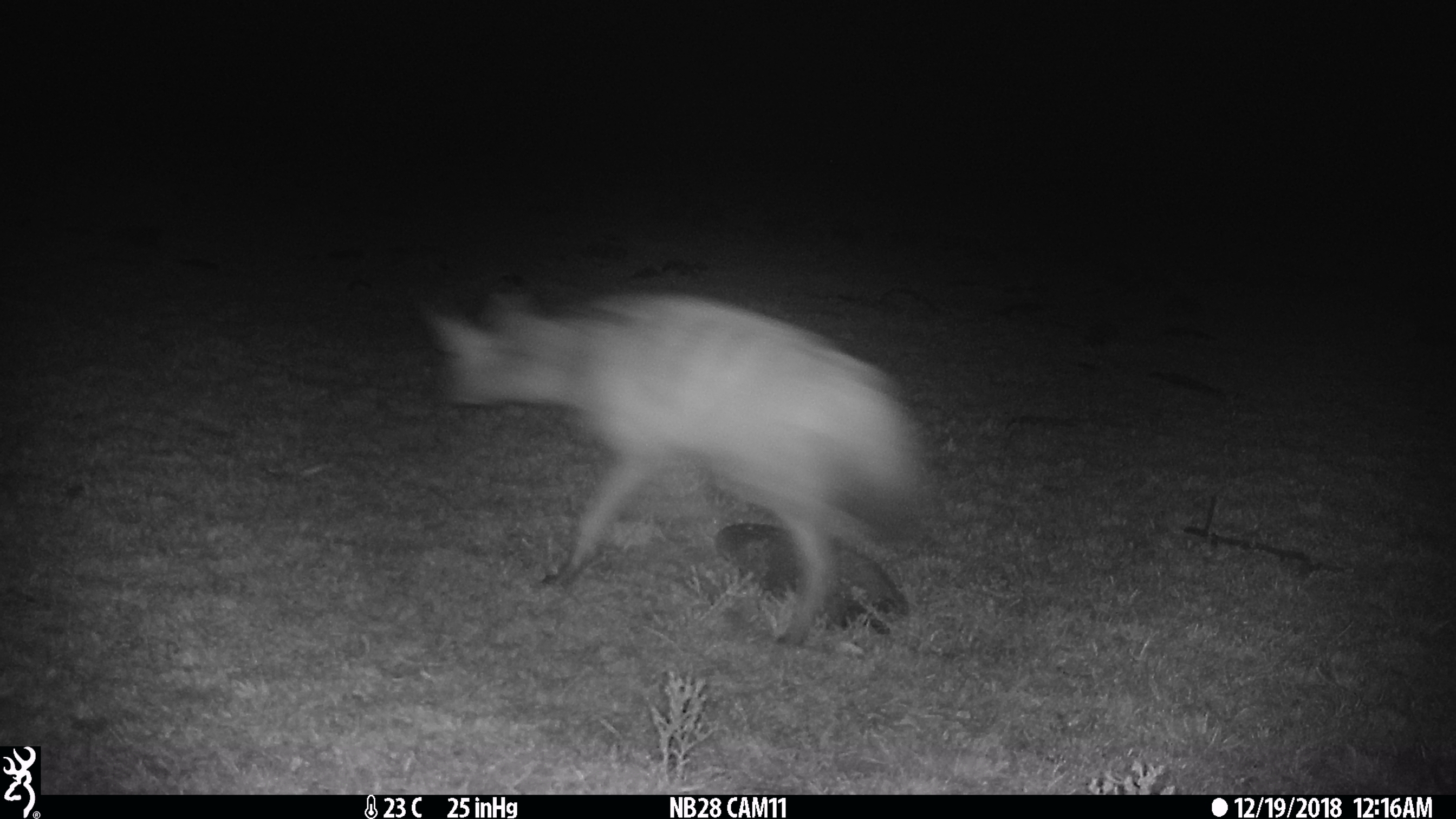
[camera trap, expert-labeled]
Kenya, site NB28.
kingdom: Animalia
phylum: Chordata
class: Mammalia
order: Carnivora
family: Hyaenidae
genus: Proteles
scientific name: Proteles cristatus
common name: aardwolf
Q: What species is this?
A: Aardwolf (Proteles cristatus).